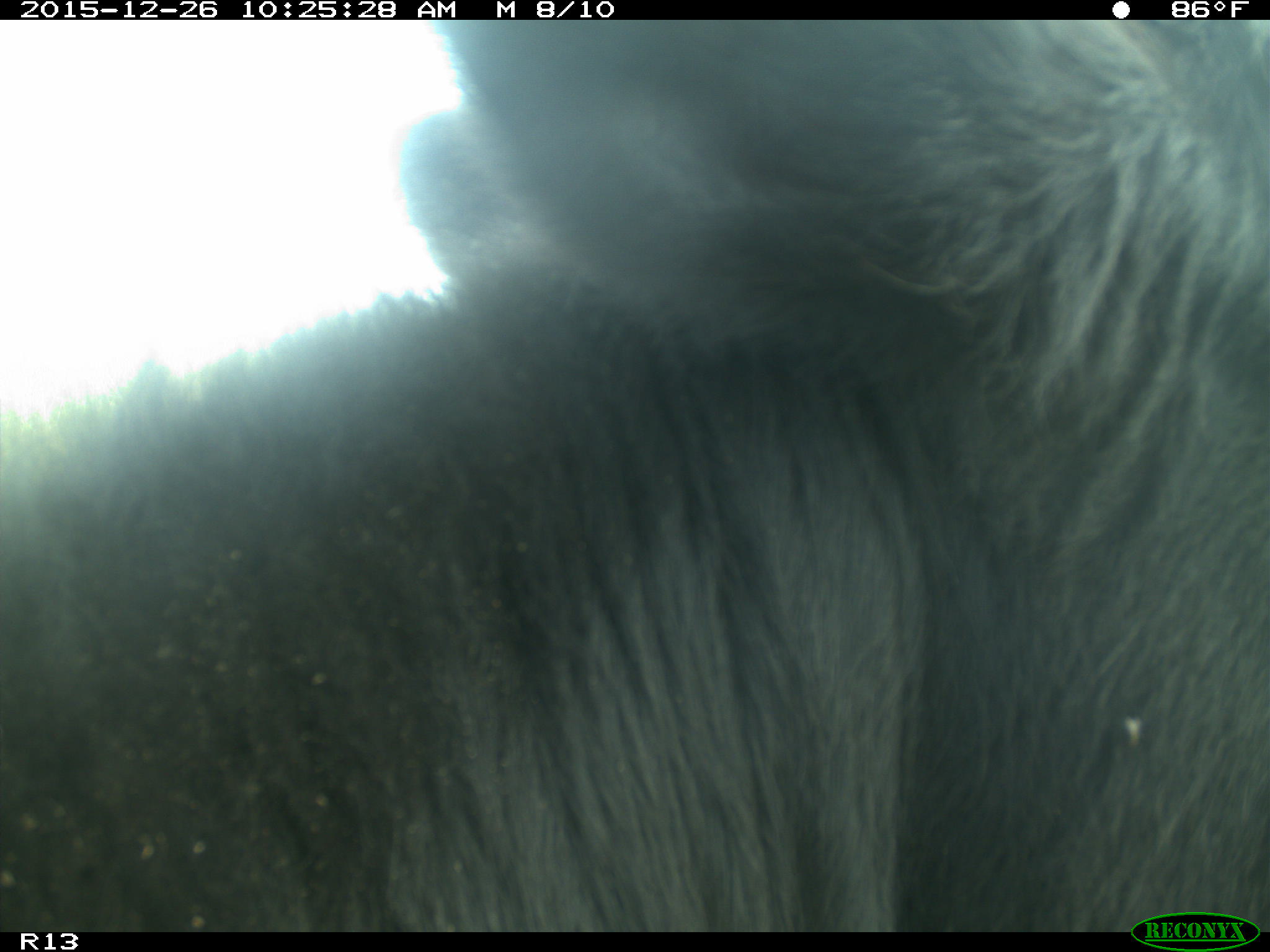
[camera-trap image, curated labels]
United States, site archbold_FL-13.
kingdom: Animalia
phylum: Chordata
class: Mammalia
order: Artiodactyla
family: Bovidae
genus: Bos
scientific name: Bos taurus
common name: domestic cow